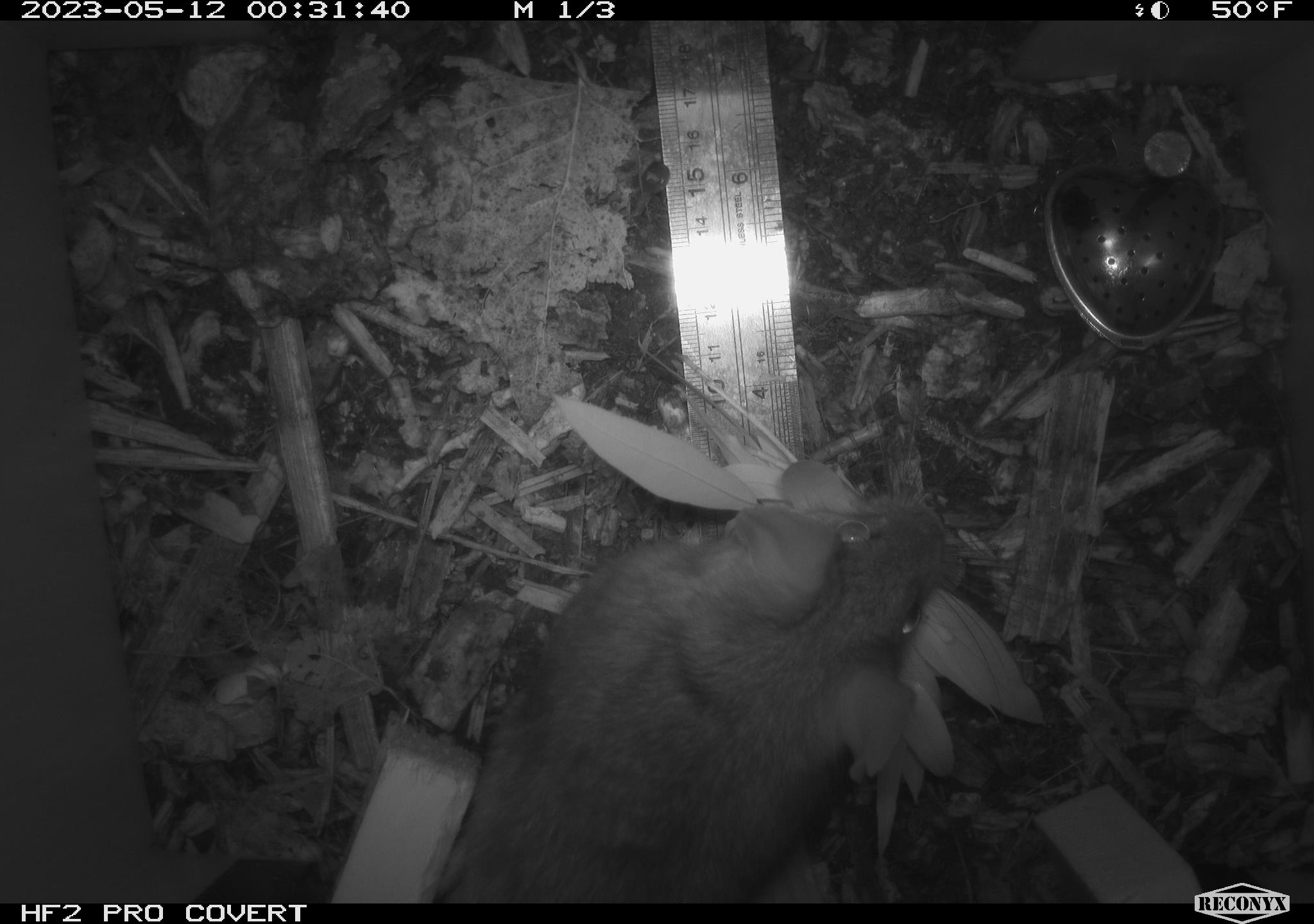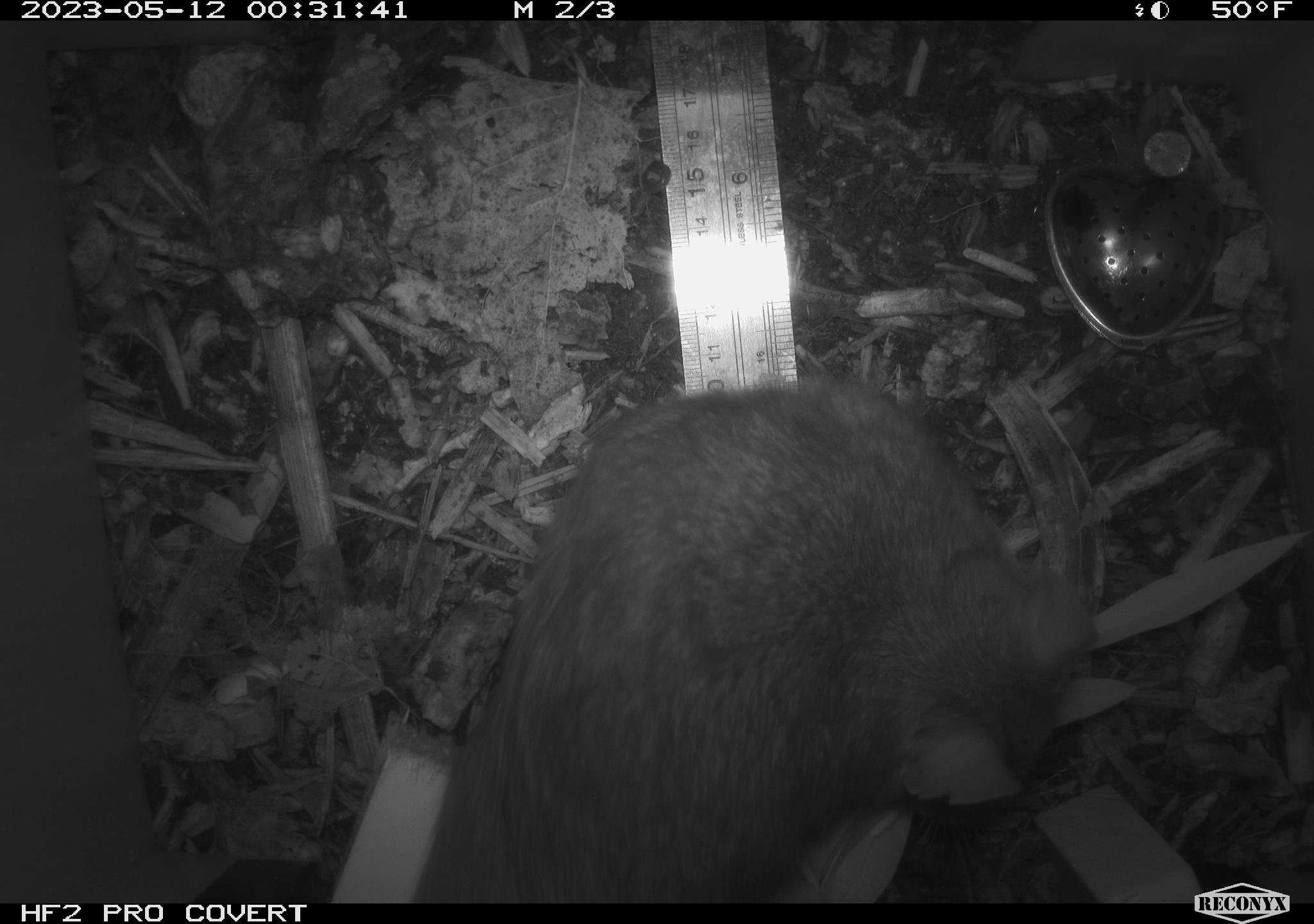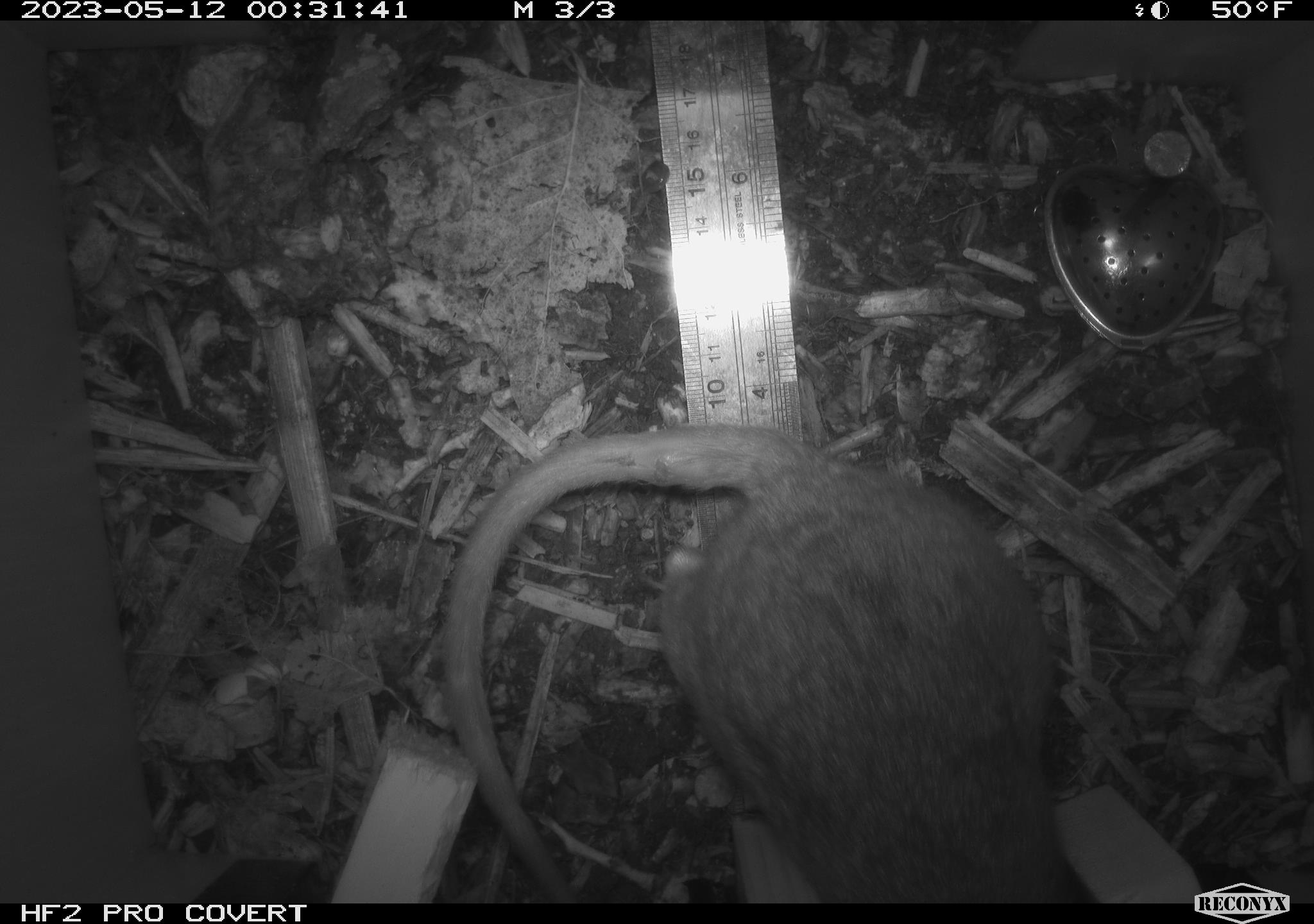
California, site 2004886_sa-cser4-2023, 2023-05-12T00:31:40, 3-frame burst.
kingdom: Animalia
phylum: Chordata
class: Mammalia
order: Rodentia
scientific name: Rodentia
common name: woodrat or rat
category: woodrat or rat species